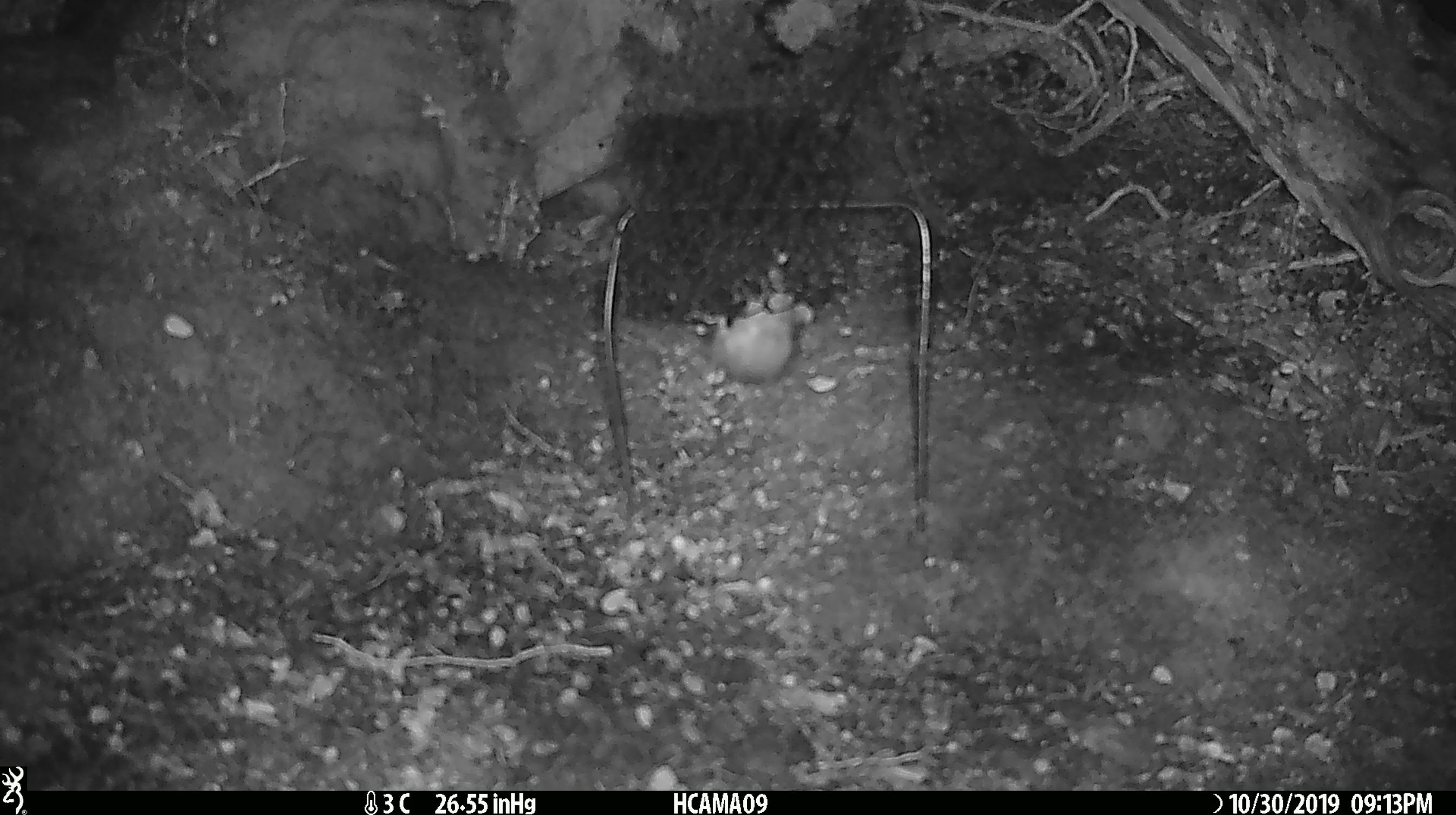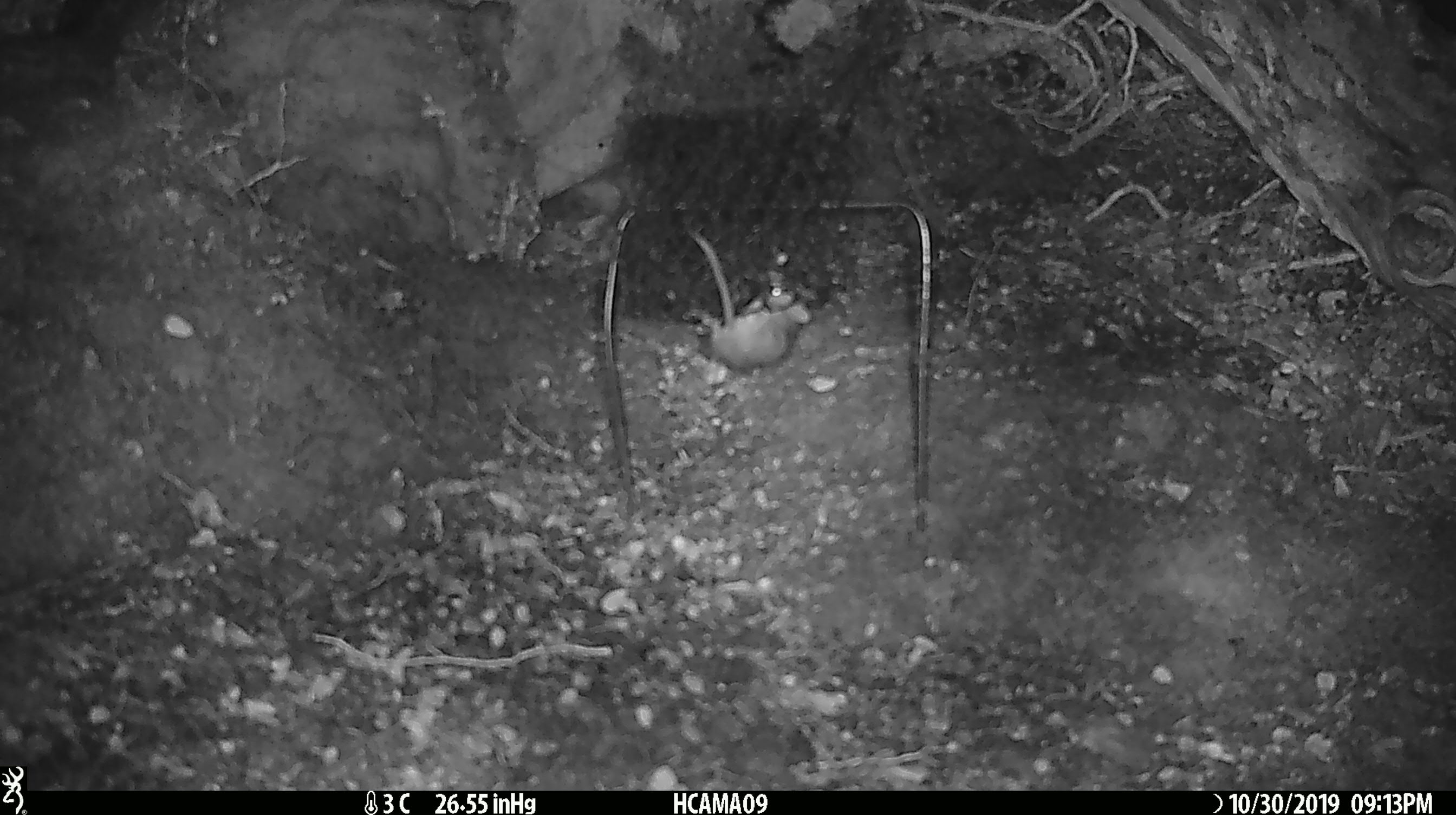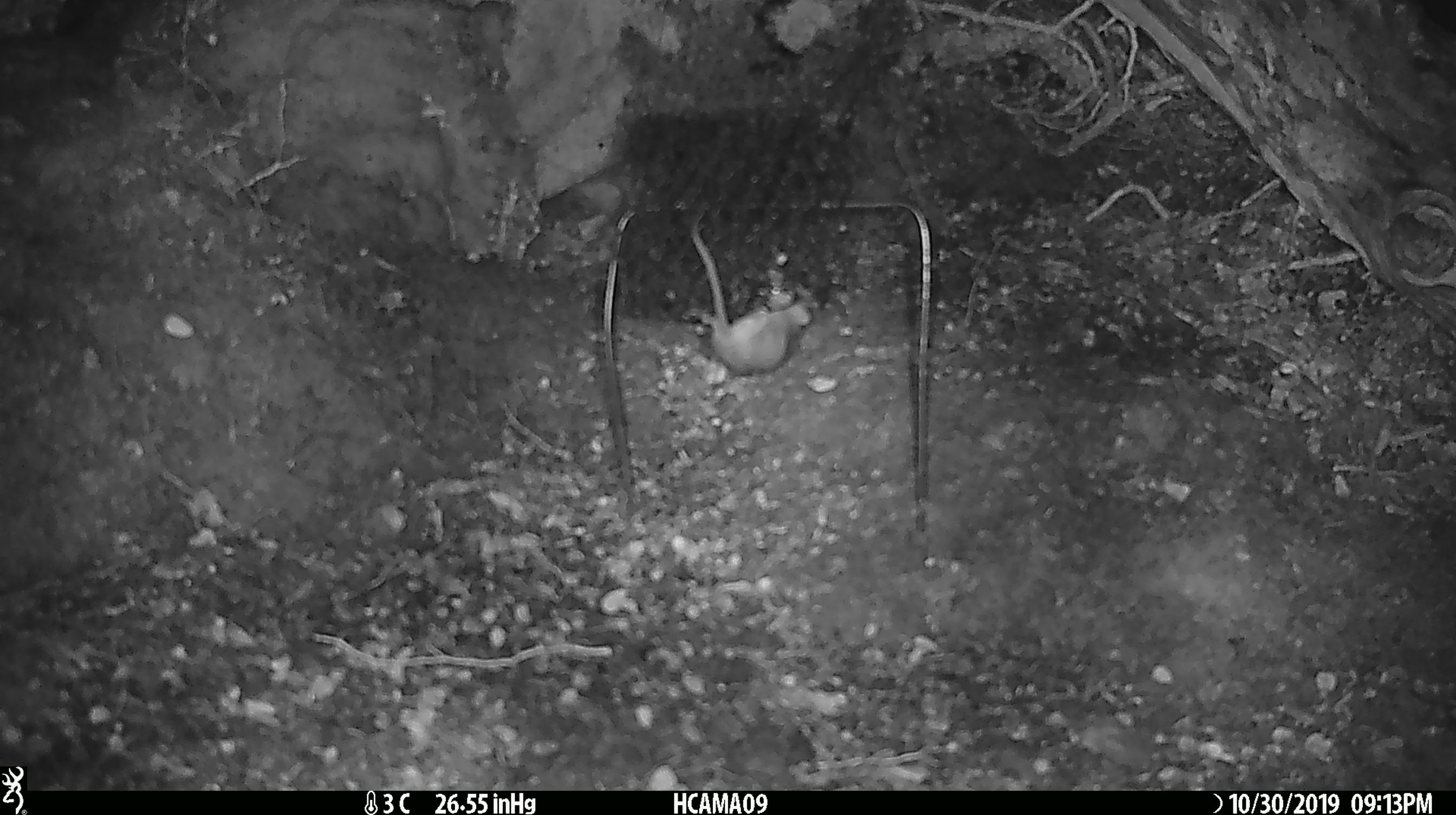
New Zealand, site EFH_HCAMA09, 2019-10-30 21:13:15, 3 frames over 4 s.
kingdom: Animalia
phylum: Chordata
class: Mammalia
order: Rodentia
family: Muridae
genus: Mus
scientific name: Mus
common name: mouse